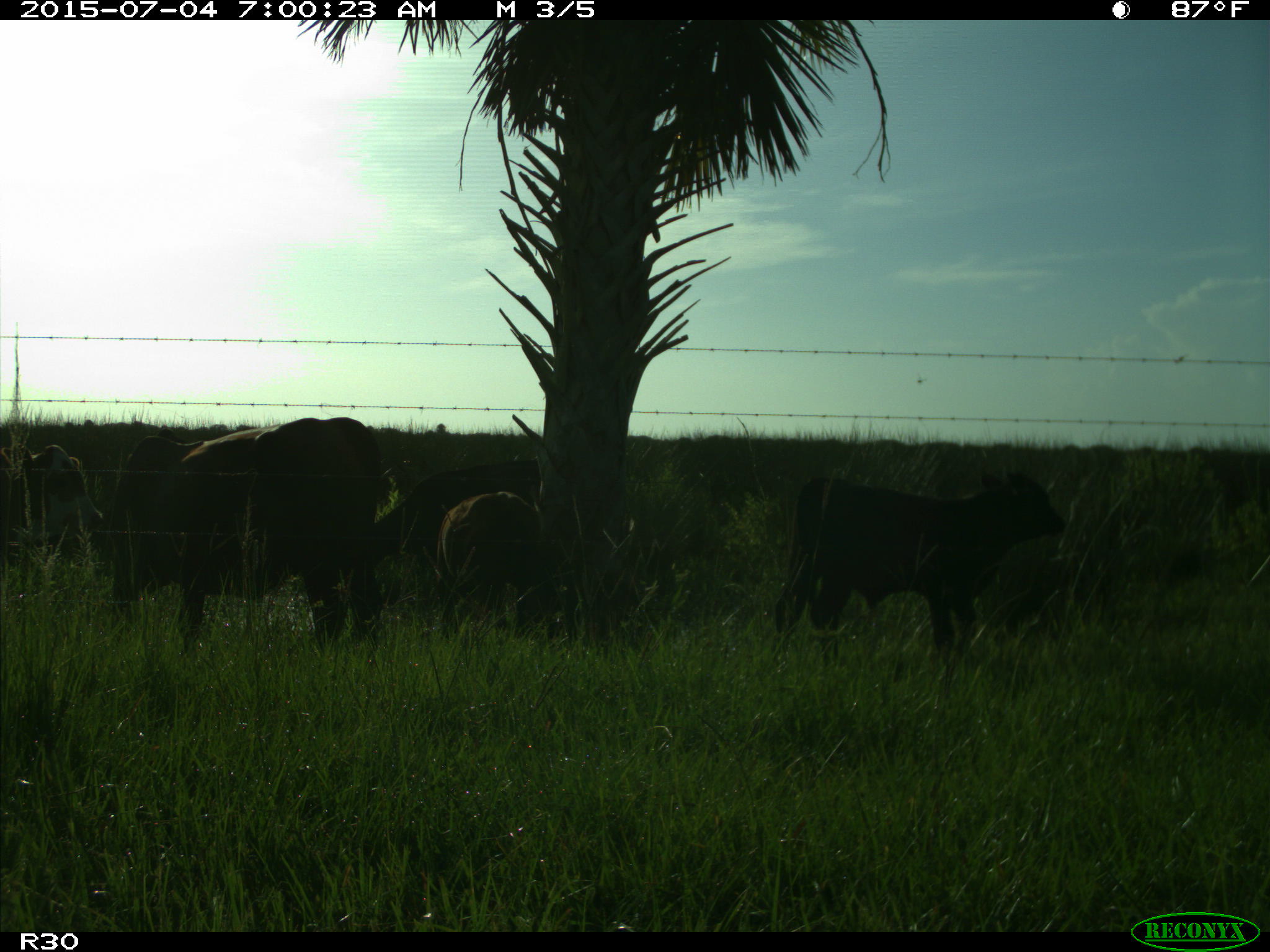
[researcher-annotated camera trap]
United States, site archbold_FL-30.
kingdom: Animalia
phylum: Chordata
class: Mammalia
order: Artiodactyla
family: Bovidae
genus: Bos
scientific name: Bos taurus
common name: domestic cow